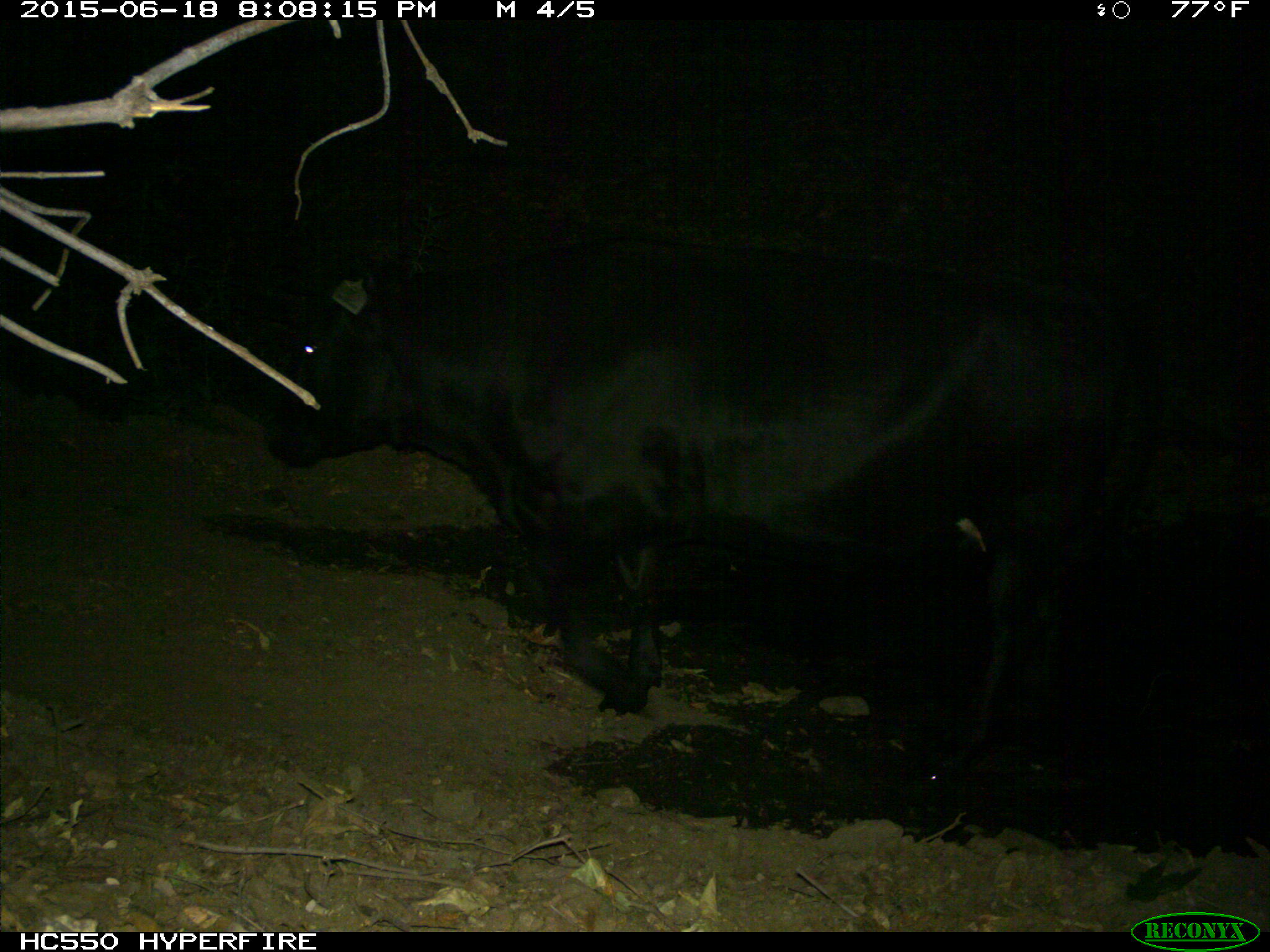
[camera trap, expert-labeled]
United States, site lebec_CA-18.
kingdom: Animalia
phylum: Chordata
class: Mammalia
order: Artiodactyla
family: Bovidae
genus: Bos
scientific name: Bos taurus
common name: domestic cow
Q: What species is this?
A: Bos taurus (domestic cow).